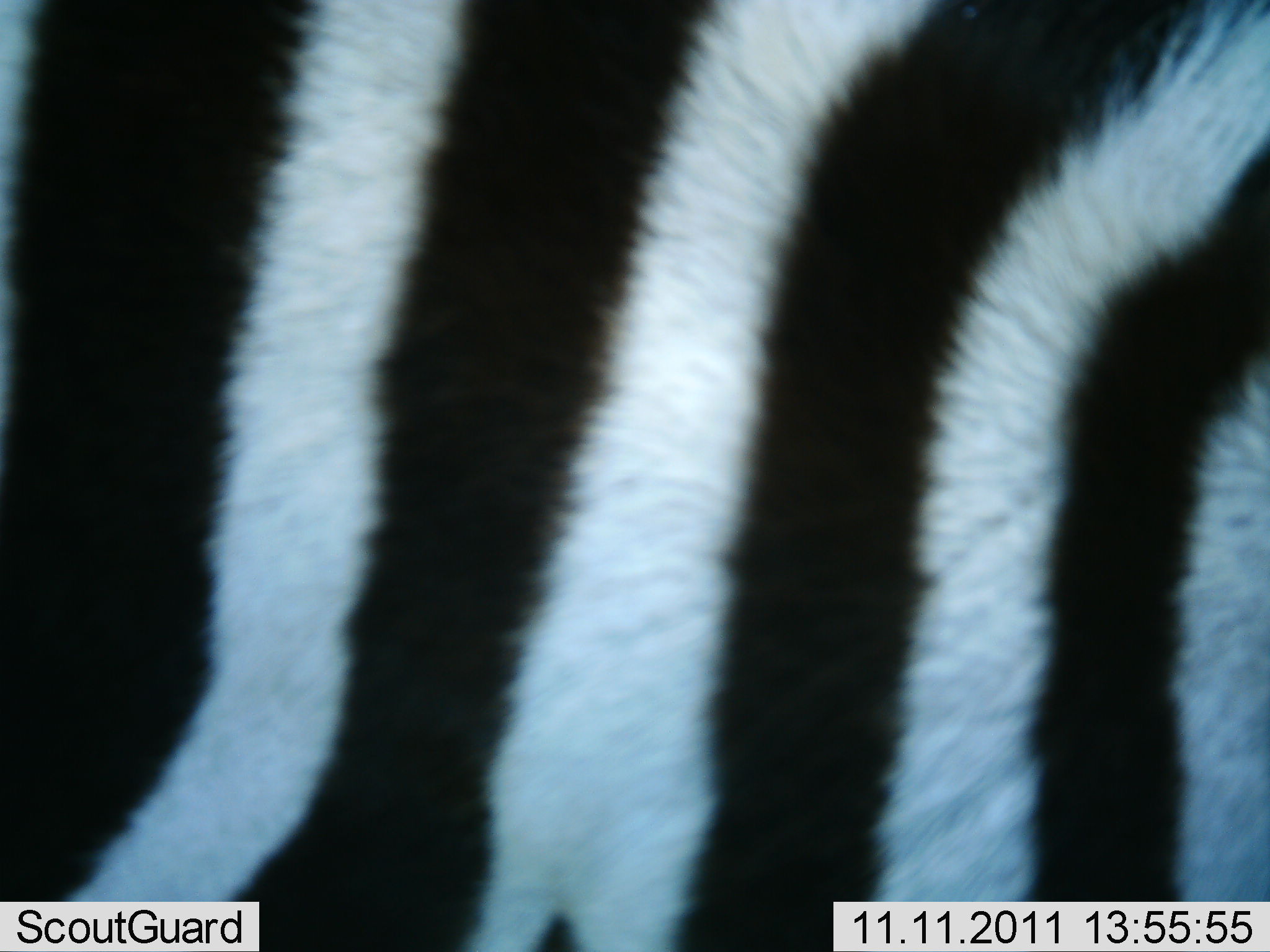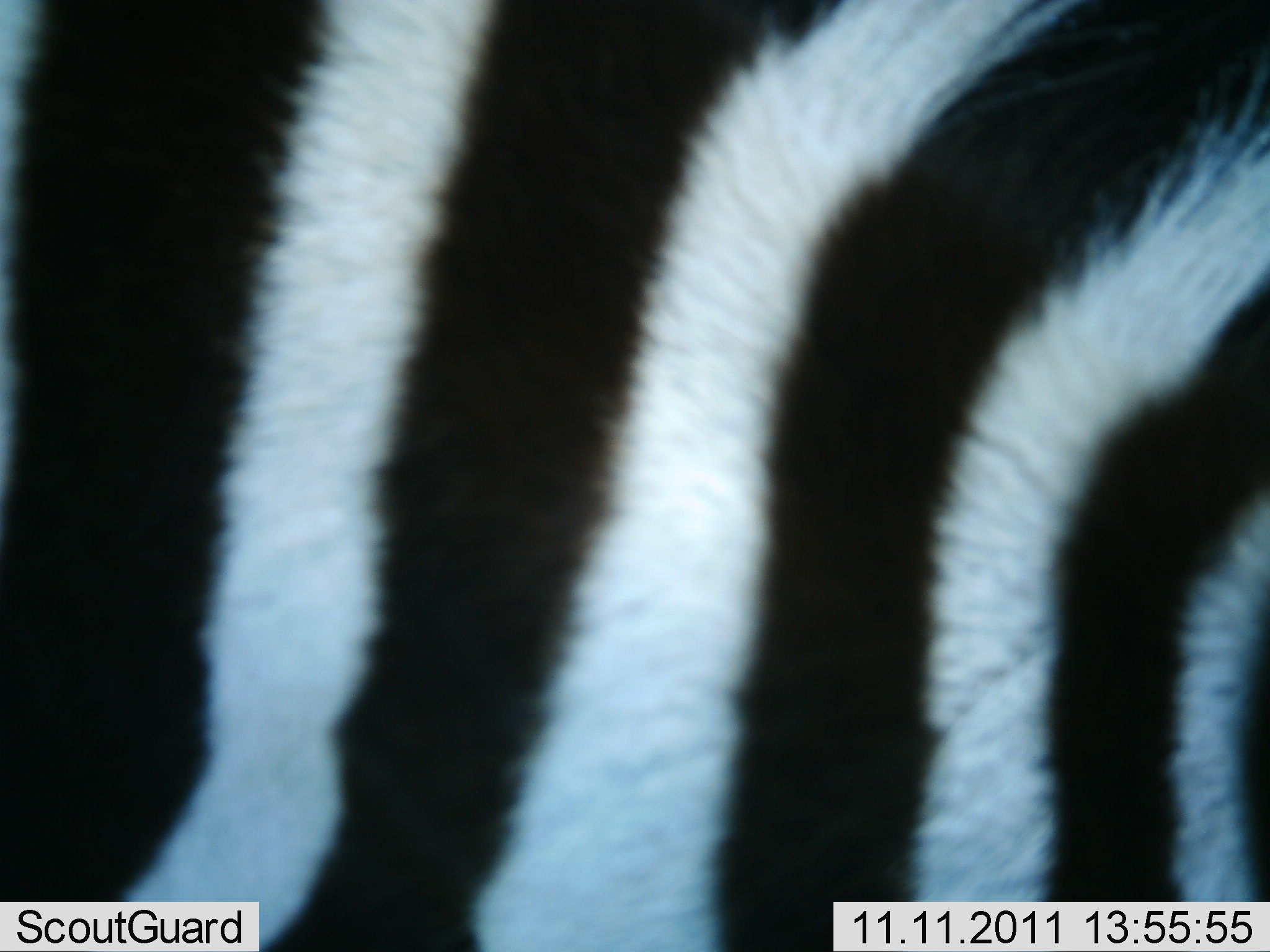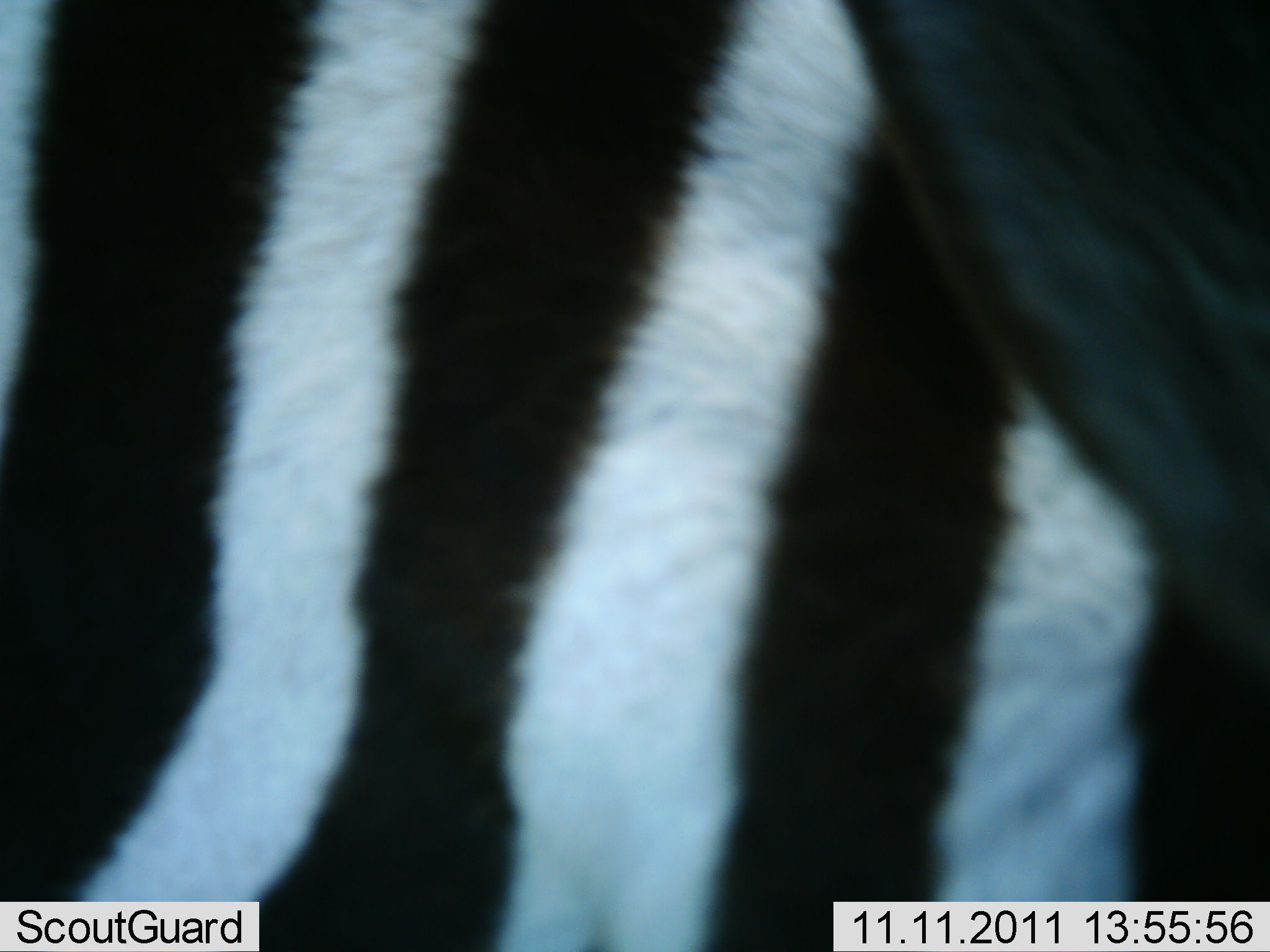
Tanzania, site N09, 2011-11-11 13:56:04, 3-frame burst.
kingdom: Animalia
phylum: Chordata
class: Mammalia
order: Perissodactyla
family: Equidae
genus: Equus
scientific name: Equus quagga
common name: plains zebra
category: zebra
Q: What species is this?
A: Zebra (plains zebra) (Equus quagga).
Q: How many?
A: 1.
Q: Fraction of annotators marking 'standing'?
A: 82%.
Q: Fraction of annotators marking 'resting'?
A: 0%.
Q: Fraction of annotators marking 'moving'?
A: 18%.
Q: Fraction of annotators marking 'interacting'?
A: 9%.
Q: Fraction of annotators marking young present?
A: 0%.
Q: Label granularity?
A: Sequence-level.